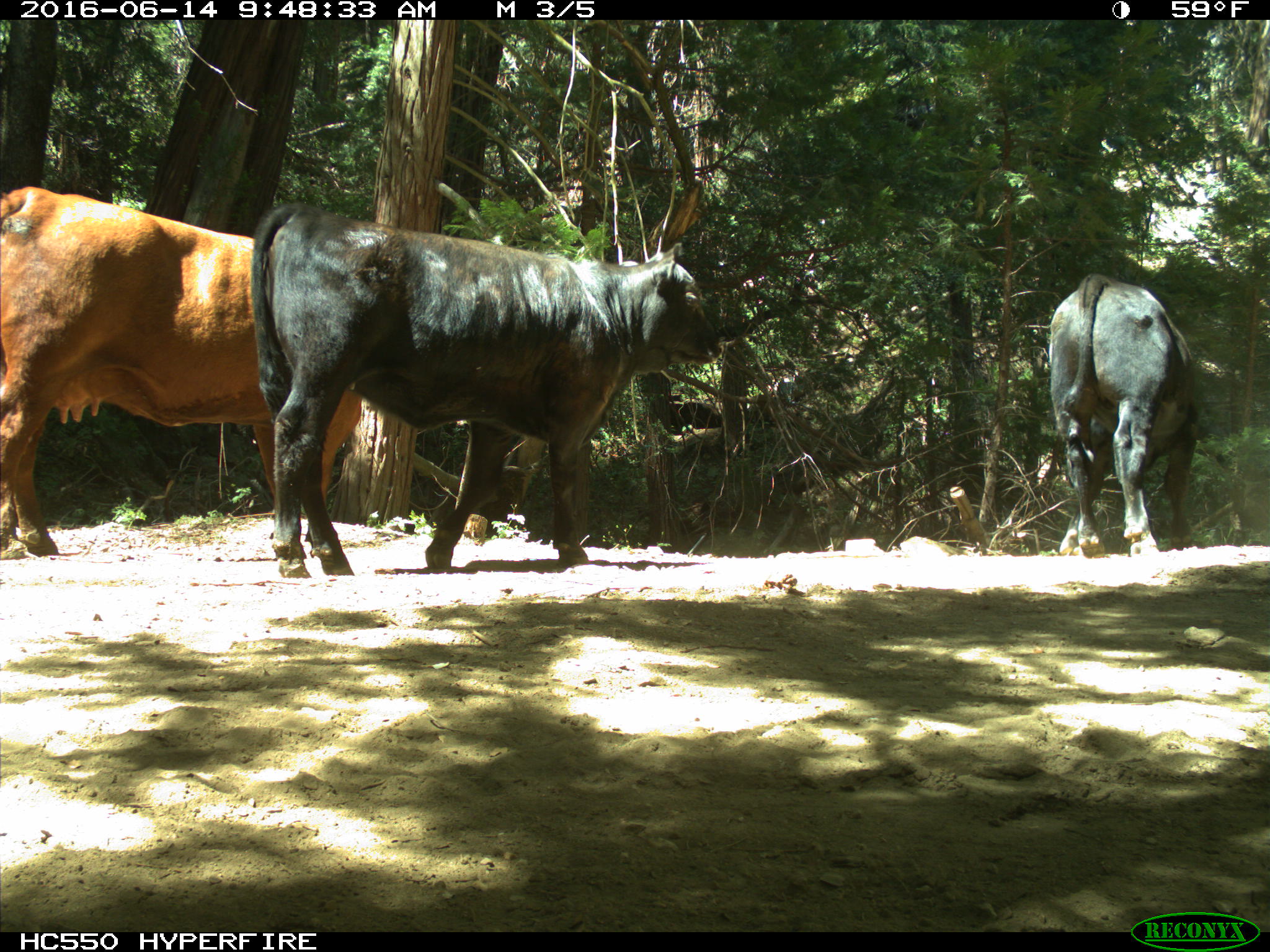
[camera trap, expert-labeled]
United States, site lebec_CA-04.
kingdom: Animalia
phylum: Chordata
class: Mammalia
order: Artiodactyla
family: Bovidae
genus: Bos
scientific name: Bos taurus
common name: domestic cow